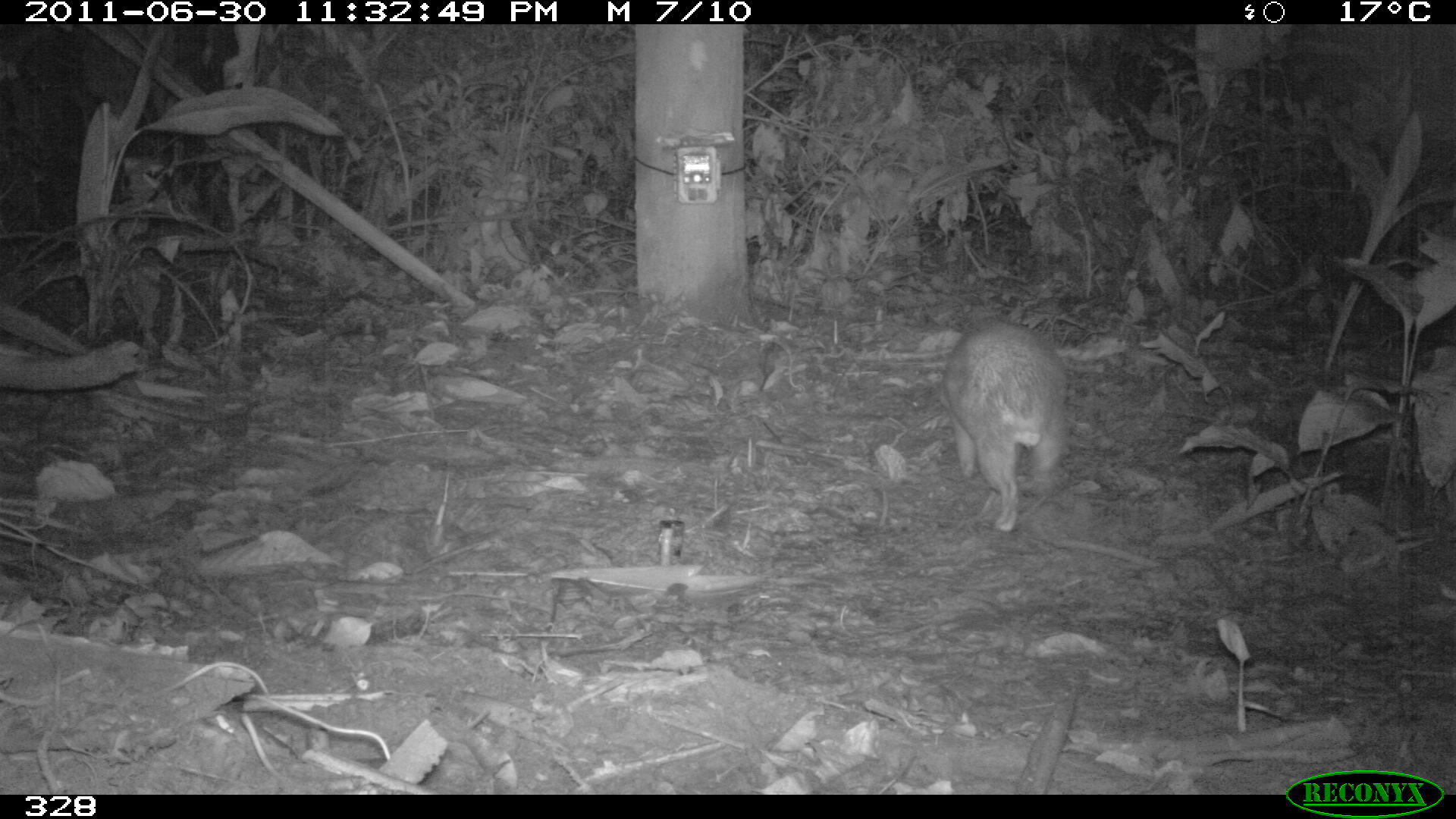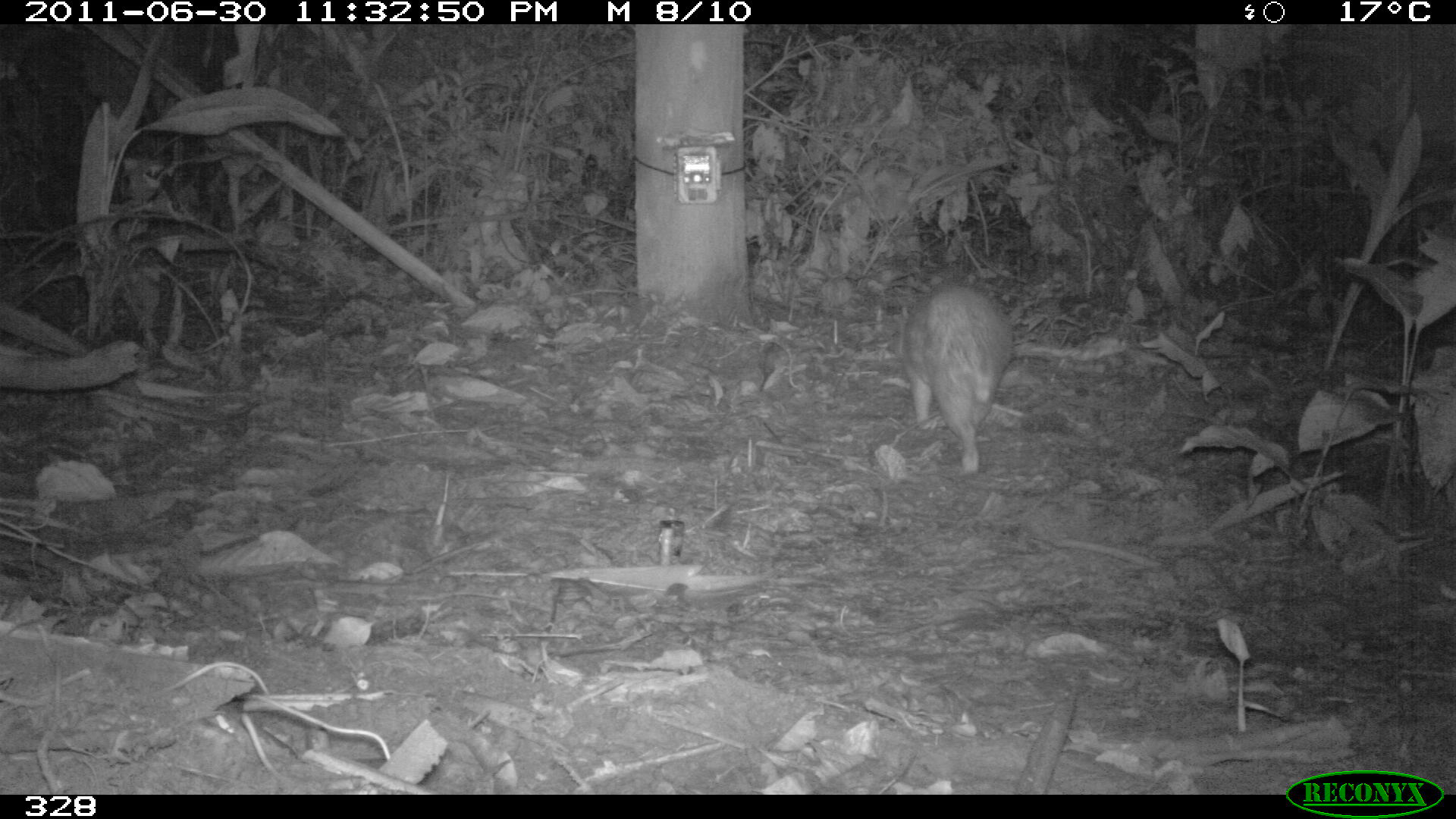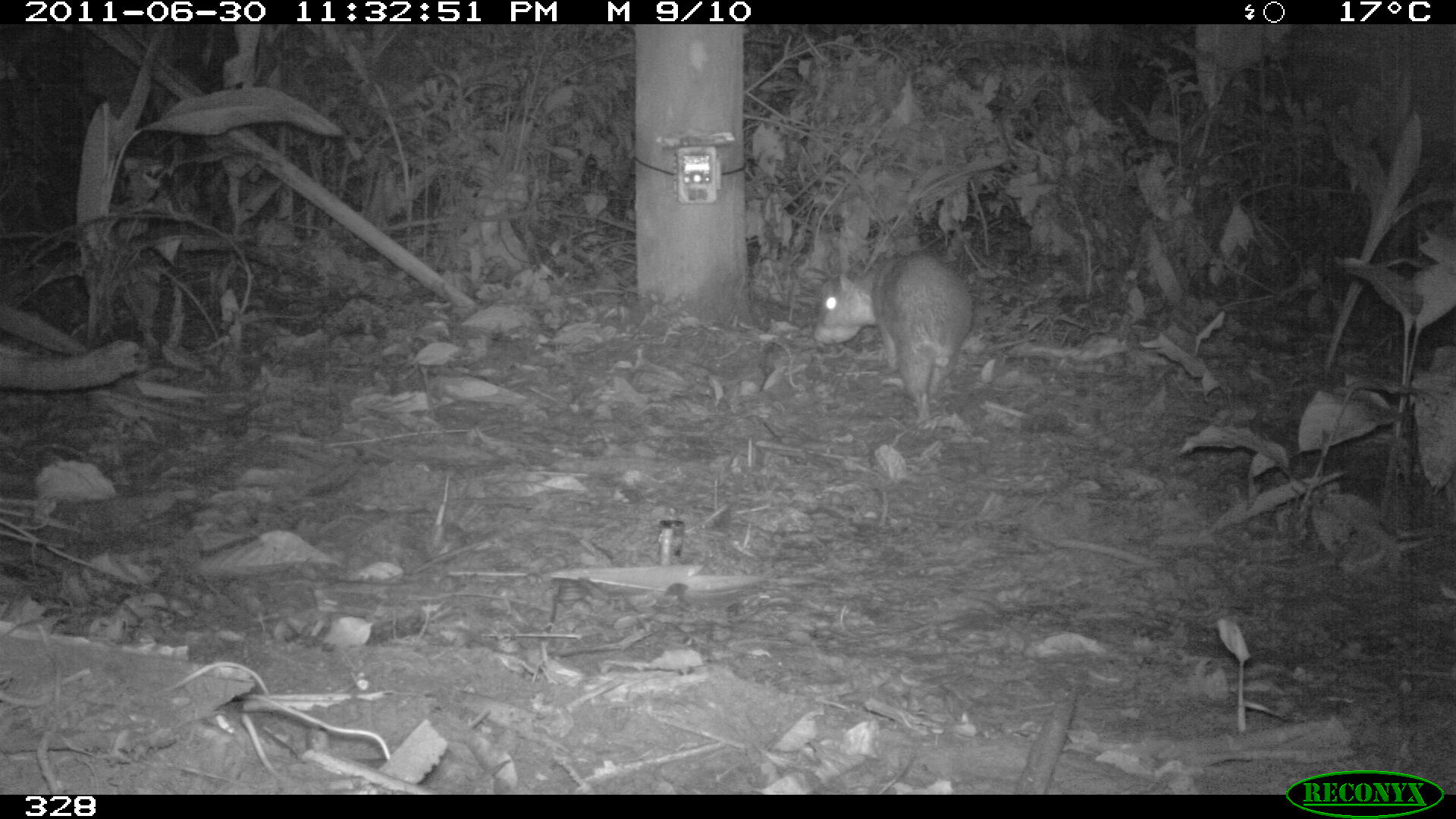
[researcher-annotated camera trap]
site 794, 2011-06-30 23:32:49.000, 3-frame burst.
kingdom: Animalia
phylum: Chordata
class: Mammalia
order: Rodentia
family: Cuniculidae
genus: Cuniculus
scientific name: Cuniculus paca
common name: spotted paca